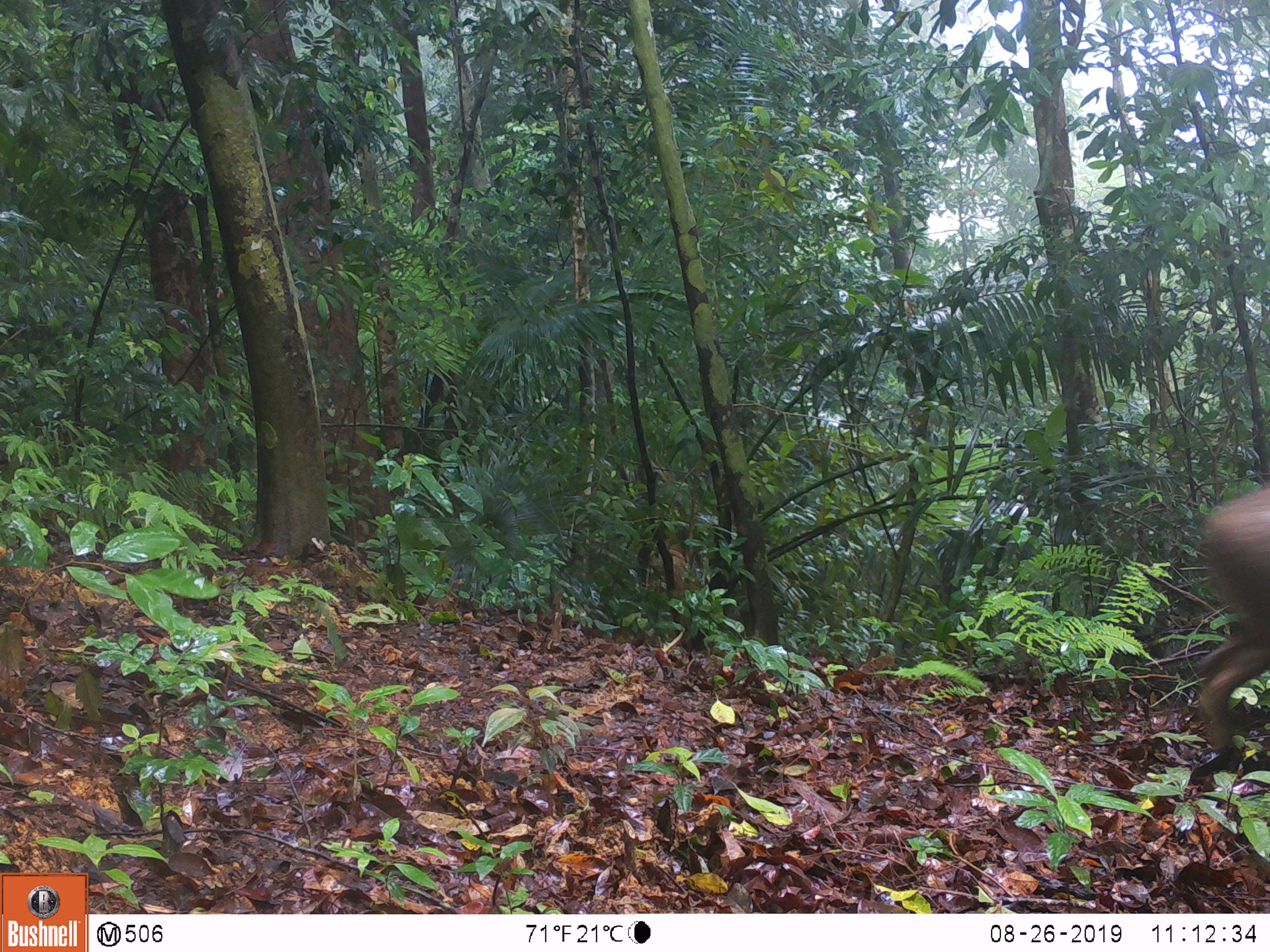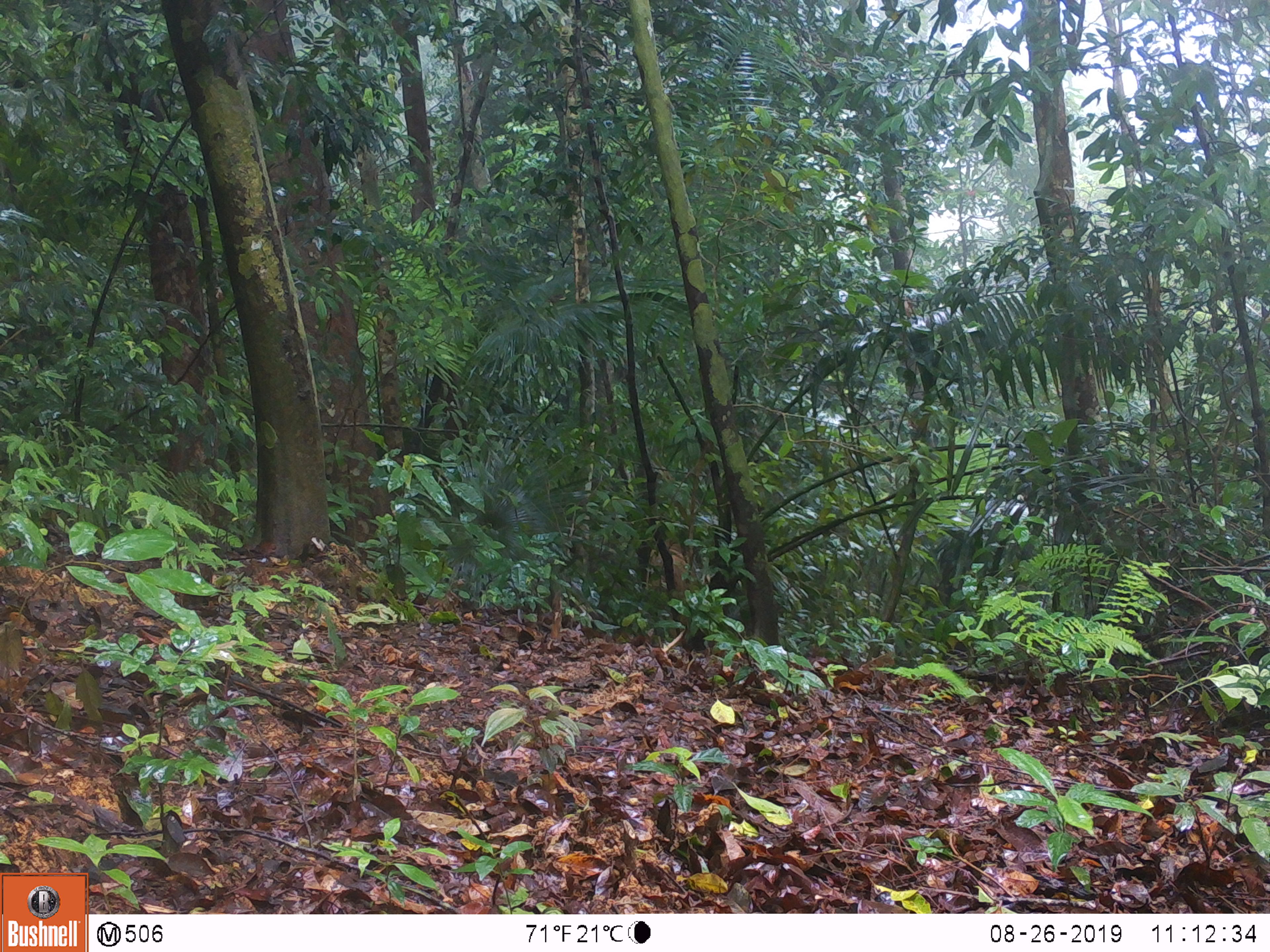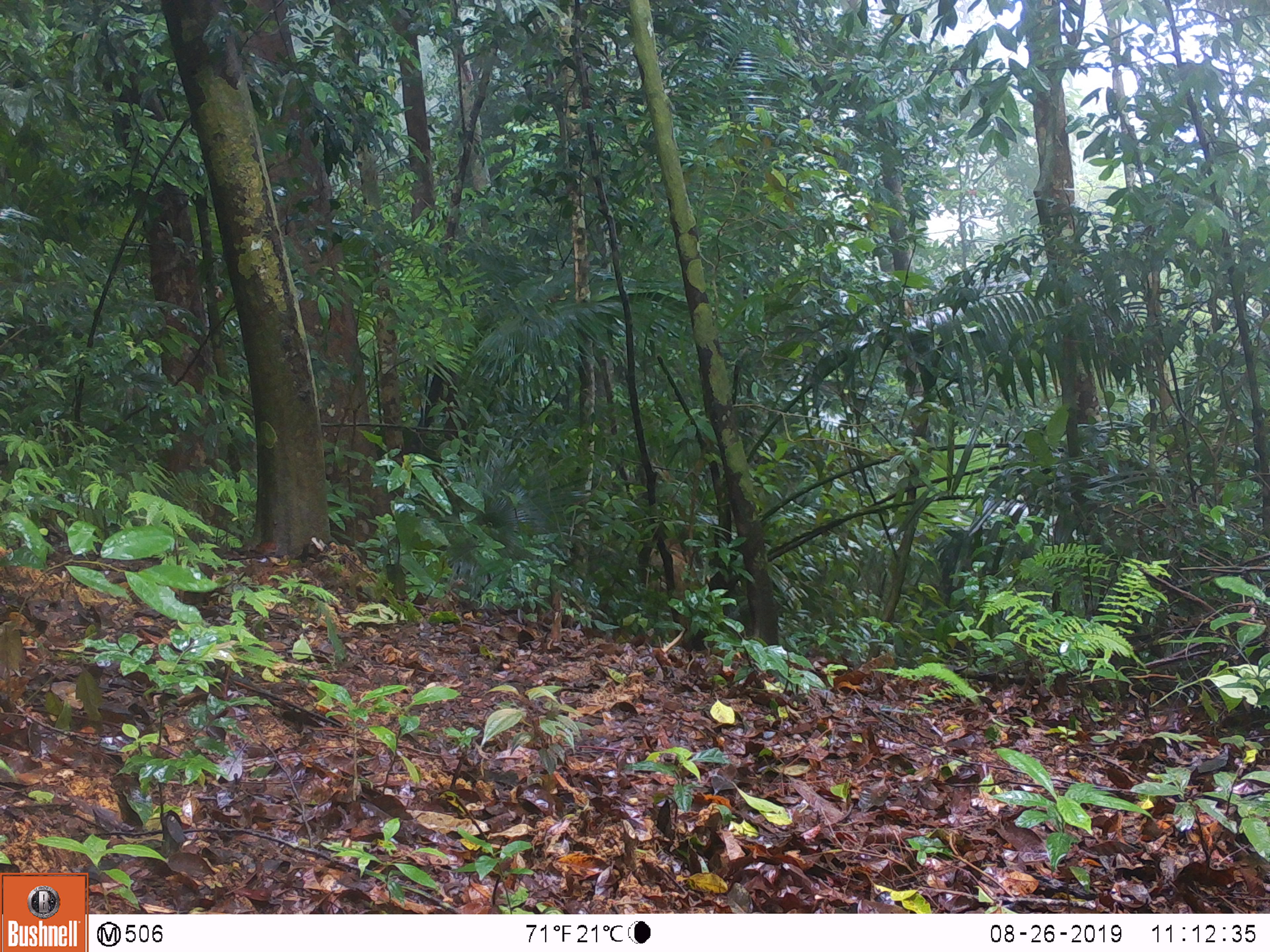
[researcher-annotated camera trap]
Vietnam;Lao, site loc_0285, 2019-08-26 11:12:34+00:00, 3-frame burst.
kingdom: Animalia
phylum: Chordata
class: Mammalia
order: Artiodactyla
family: Suidae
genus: Sus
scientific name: Sus scrofa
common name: eurasian wild pig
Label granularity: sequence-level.